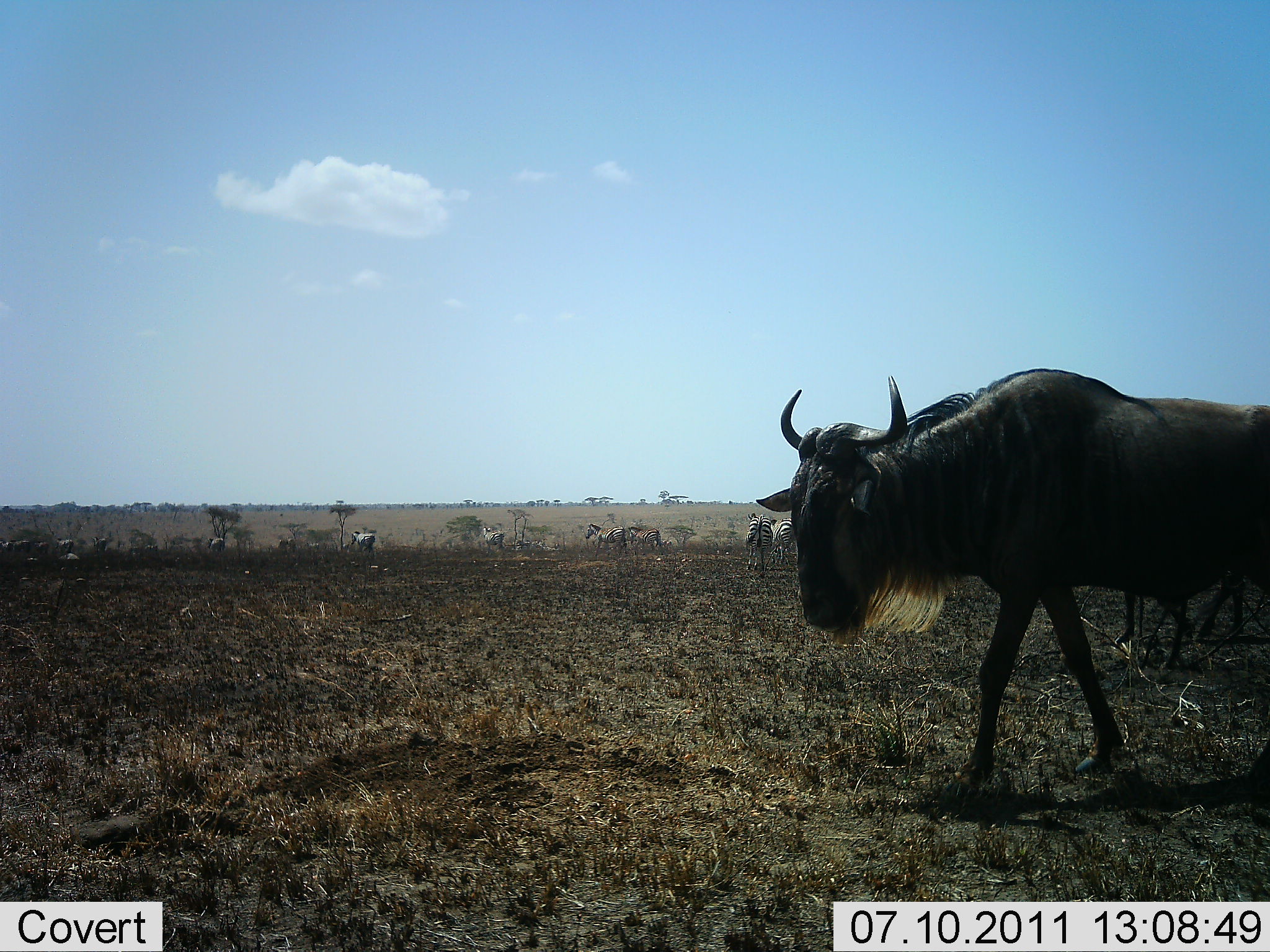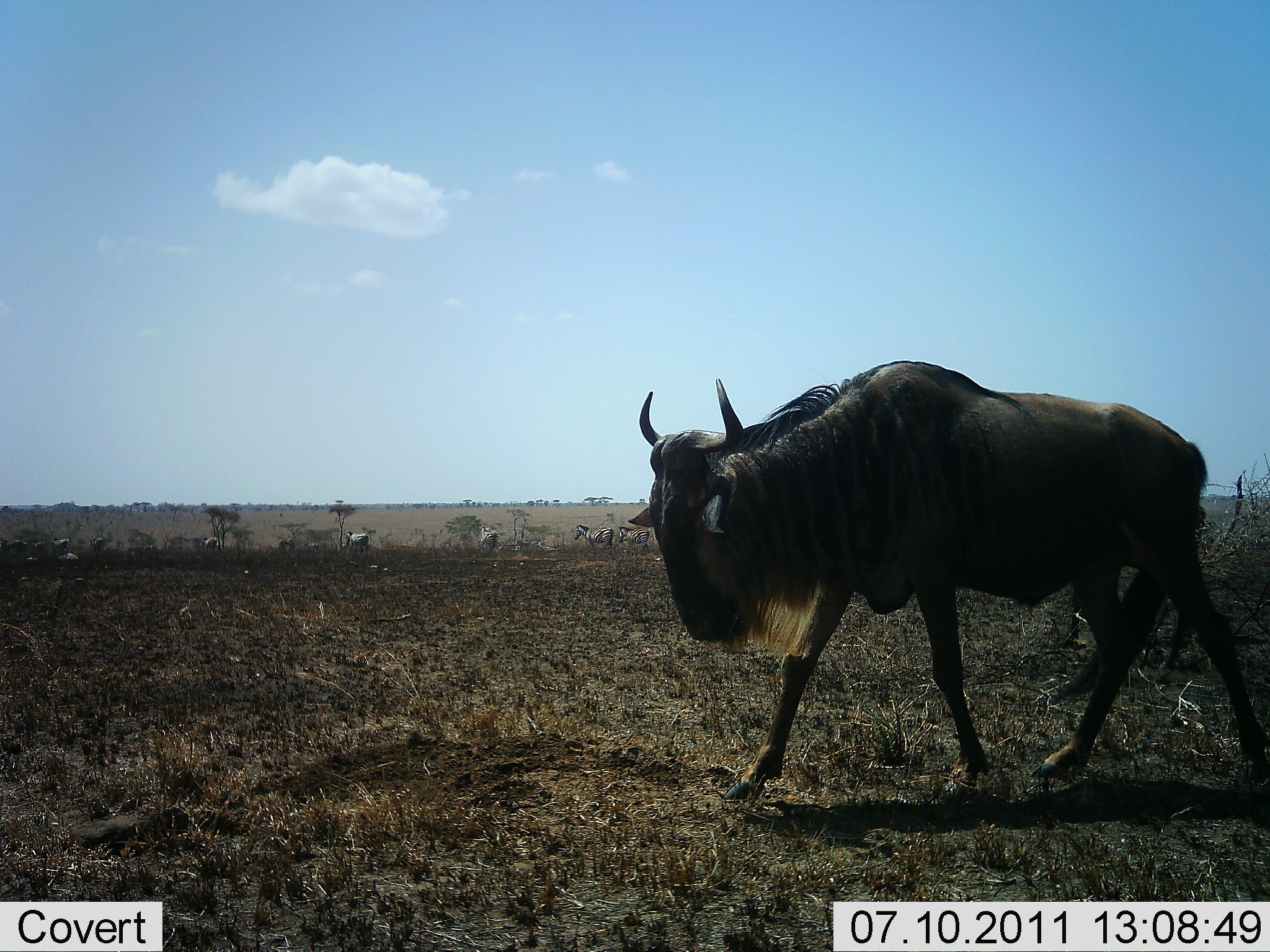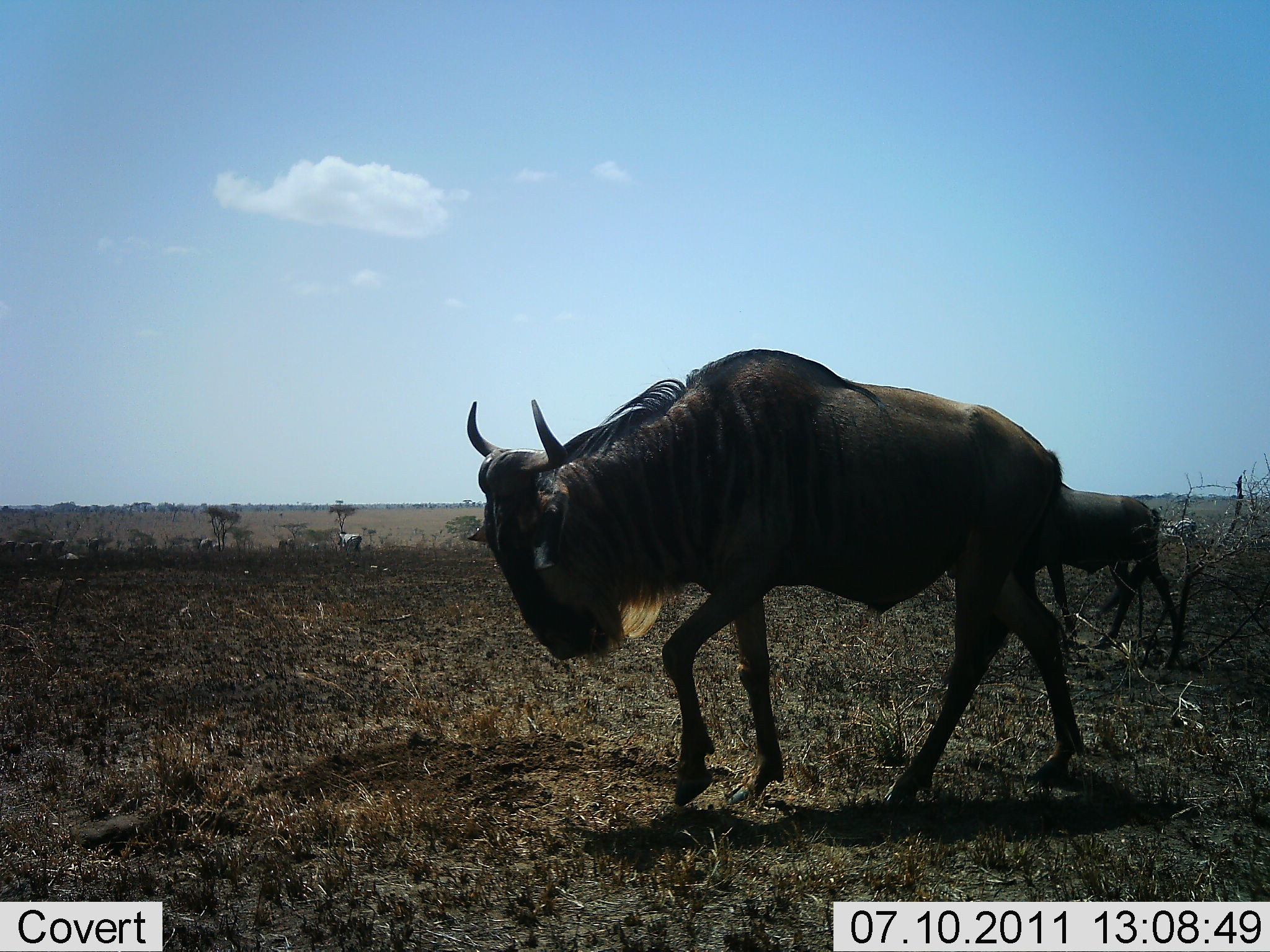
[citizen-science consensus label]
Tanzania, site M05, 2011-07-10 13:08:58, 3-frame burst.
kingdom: Animalia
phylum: Chordata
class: Mammalia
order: Artiodactyla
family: Bovidae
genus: Connochaetes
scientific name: Connochaetes taurinus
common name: blue wildebeest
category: wildebeest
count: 2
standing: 0%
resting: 0%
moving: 100%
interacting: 0%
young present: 6%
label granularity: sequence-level